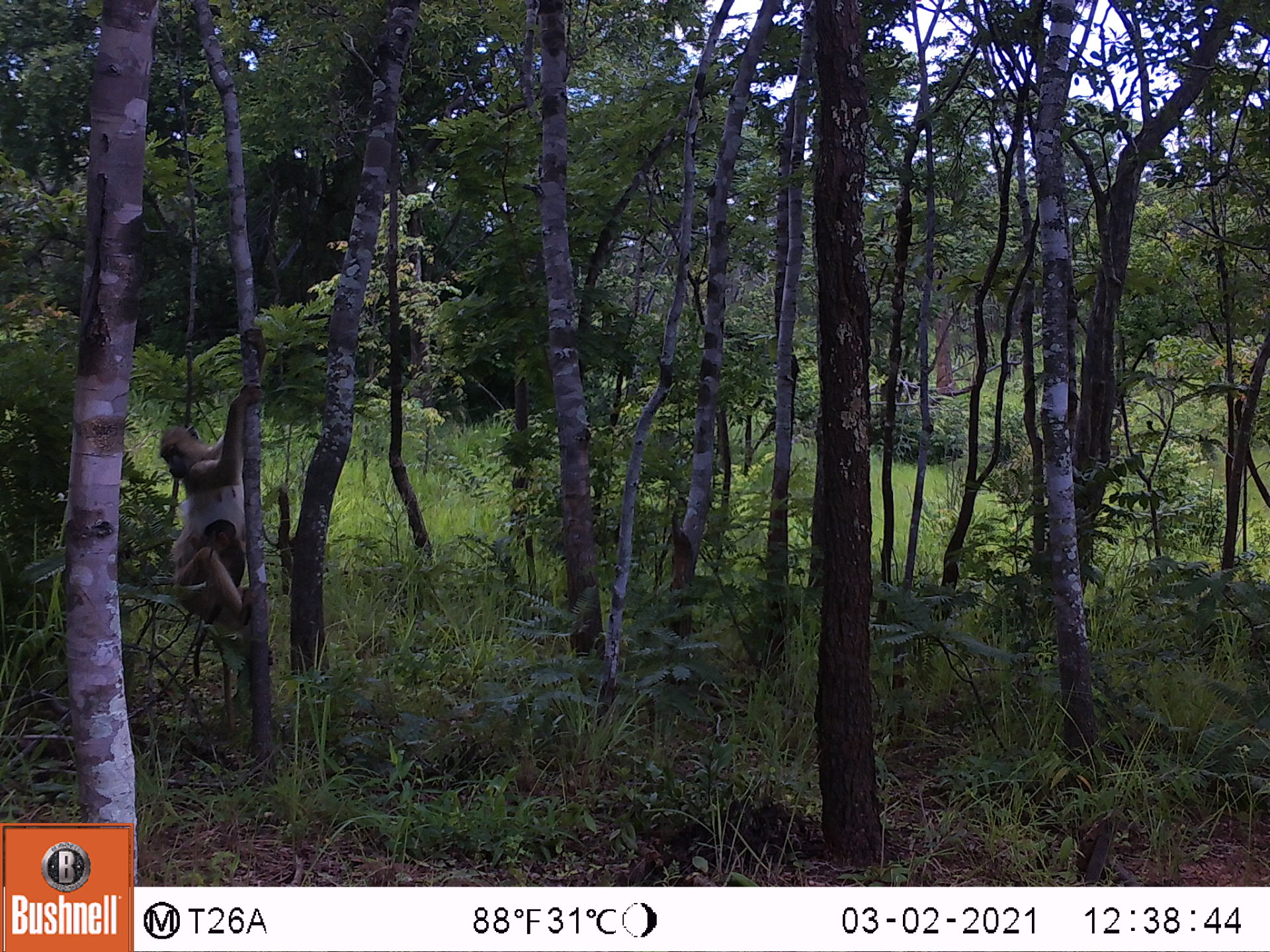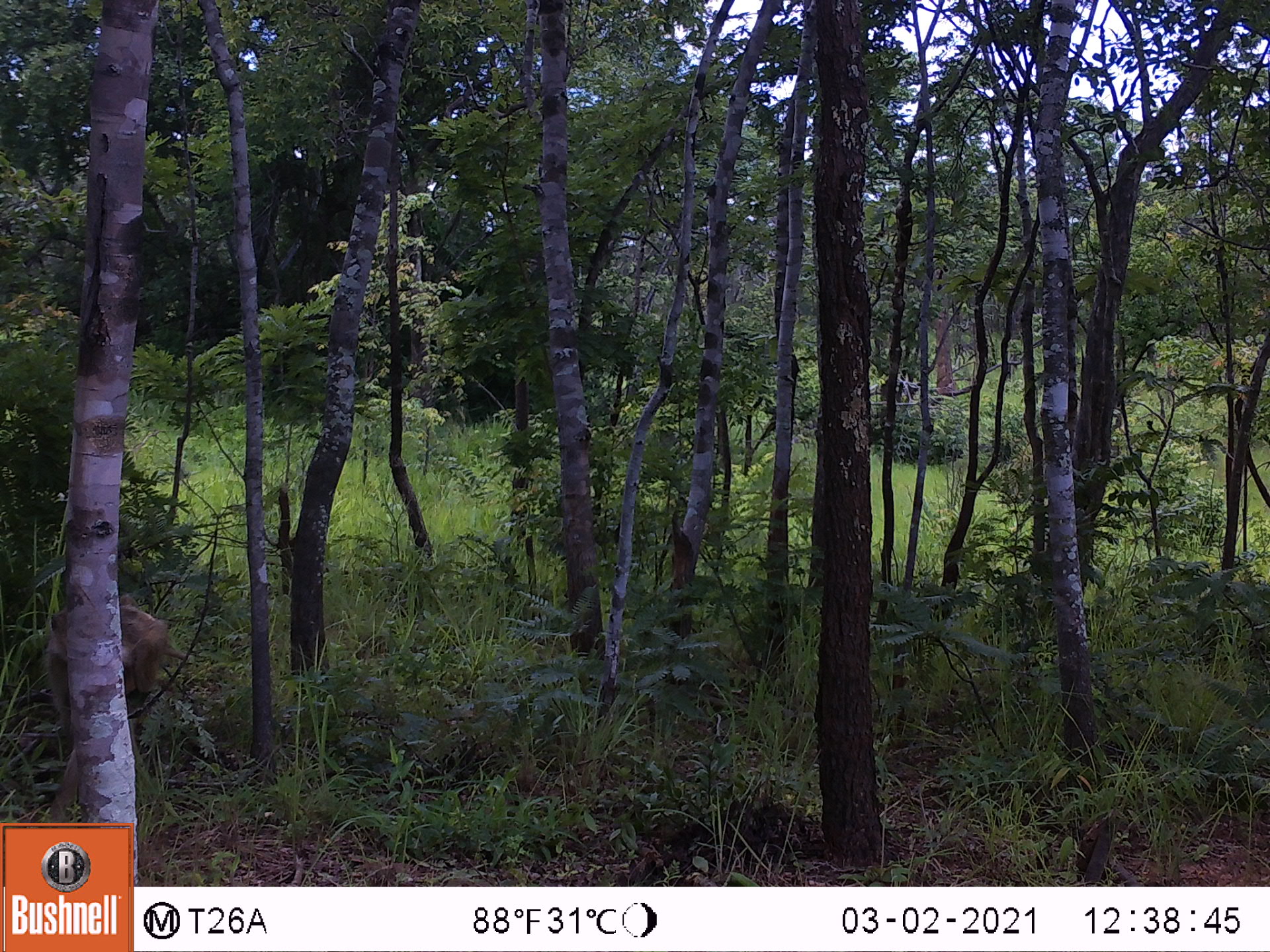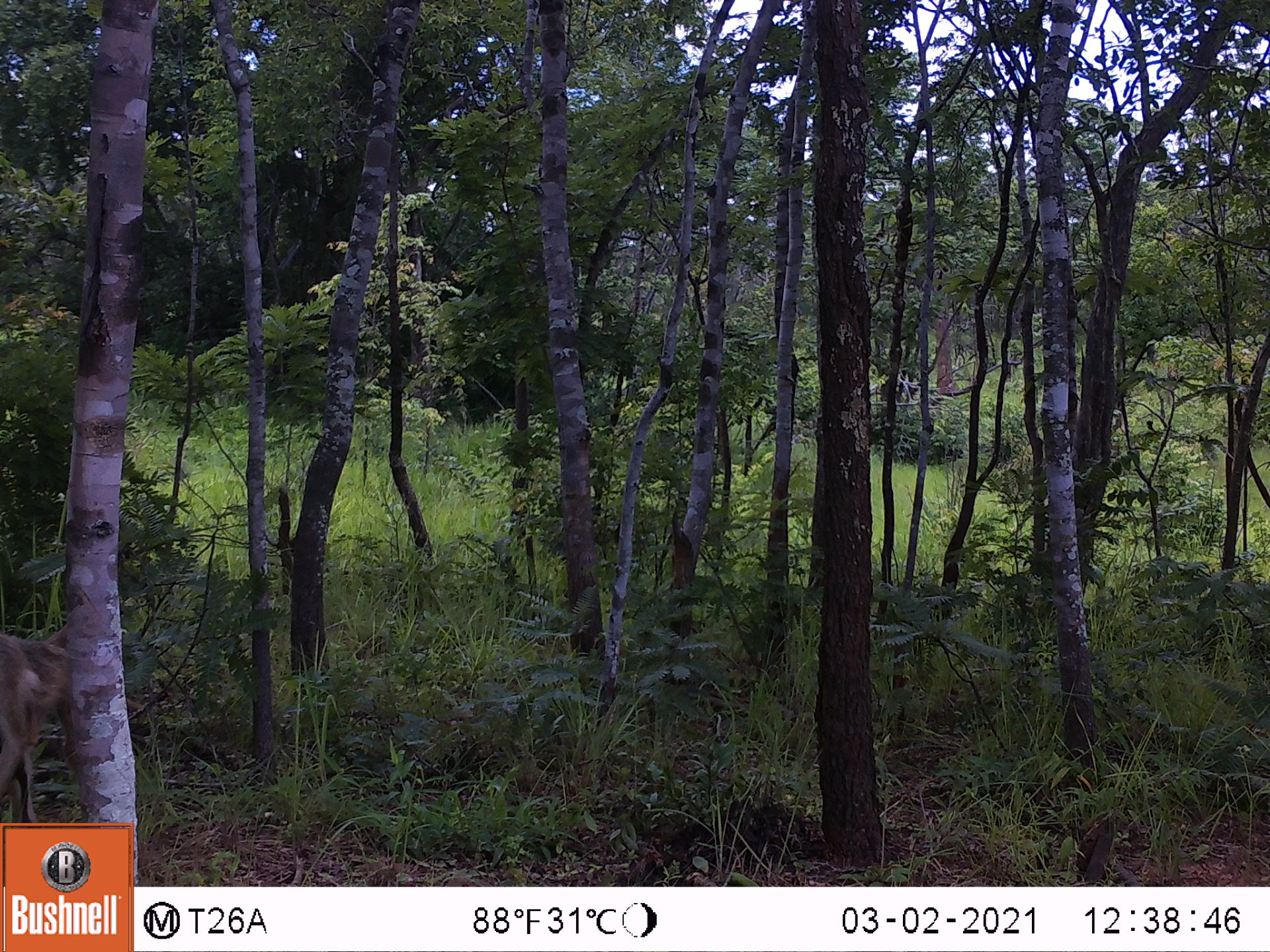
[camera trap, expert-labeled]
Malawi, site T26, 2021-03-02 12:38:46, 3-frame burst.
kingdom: Animalia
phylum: Chordata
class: Mammalia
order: Primates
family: Cercopithecidae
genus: Papio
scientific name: Papio cynocephalus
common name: yellow baboon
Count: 1.